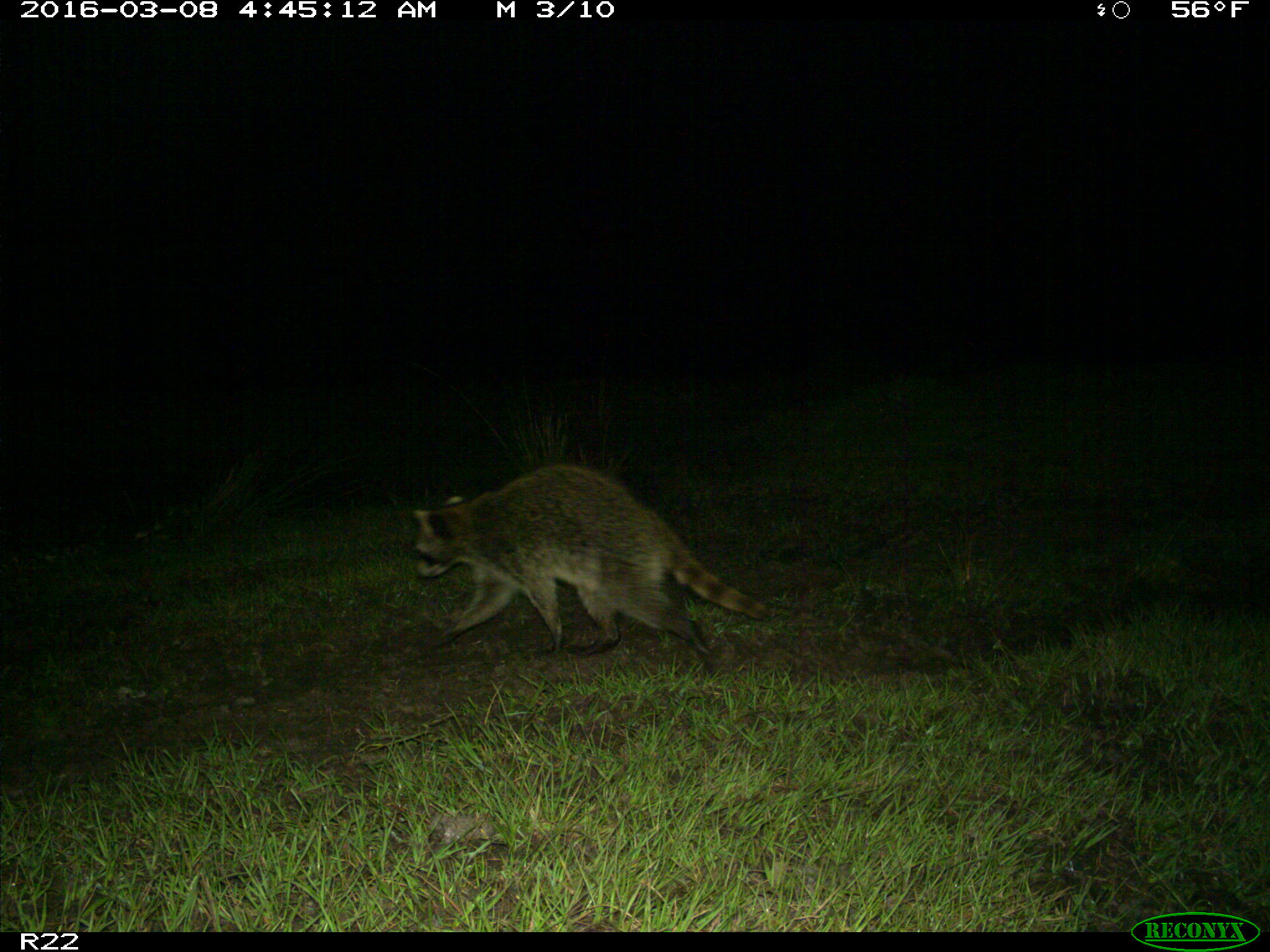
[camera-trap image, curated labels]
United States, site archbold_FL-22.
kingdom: Animalia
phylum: Chordata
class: Mammalia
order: Carnivora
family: Procyonidae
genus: Procyon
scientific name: Procyon lotor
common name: common raccoon